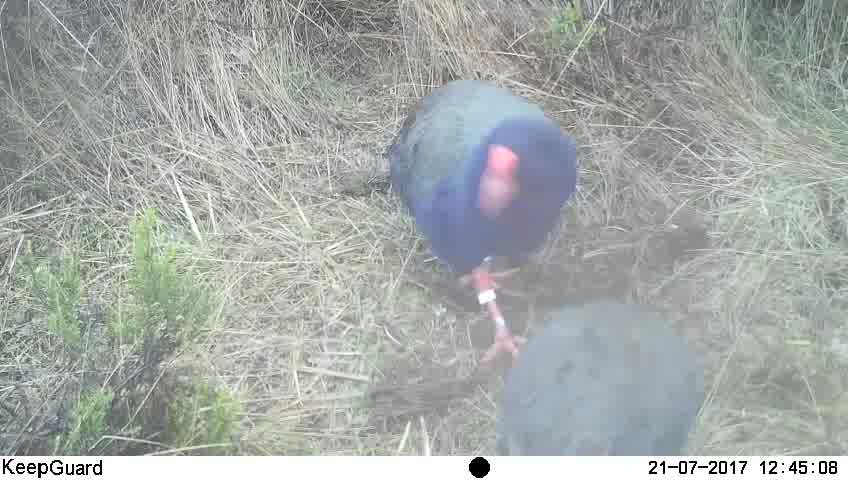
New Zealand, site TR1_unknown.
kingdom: Animalia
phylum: Chordata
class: Aves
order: Gruiformes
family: Rallidae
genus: Porphyrio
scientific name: Porphyrio mantelli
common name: takahe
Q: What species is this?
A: Takahe (Porphyrio mantelli).